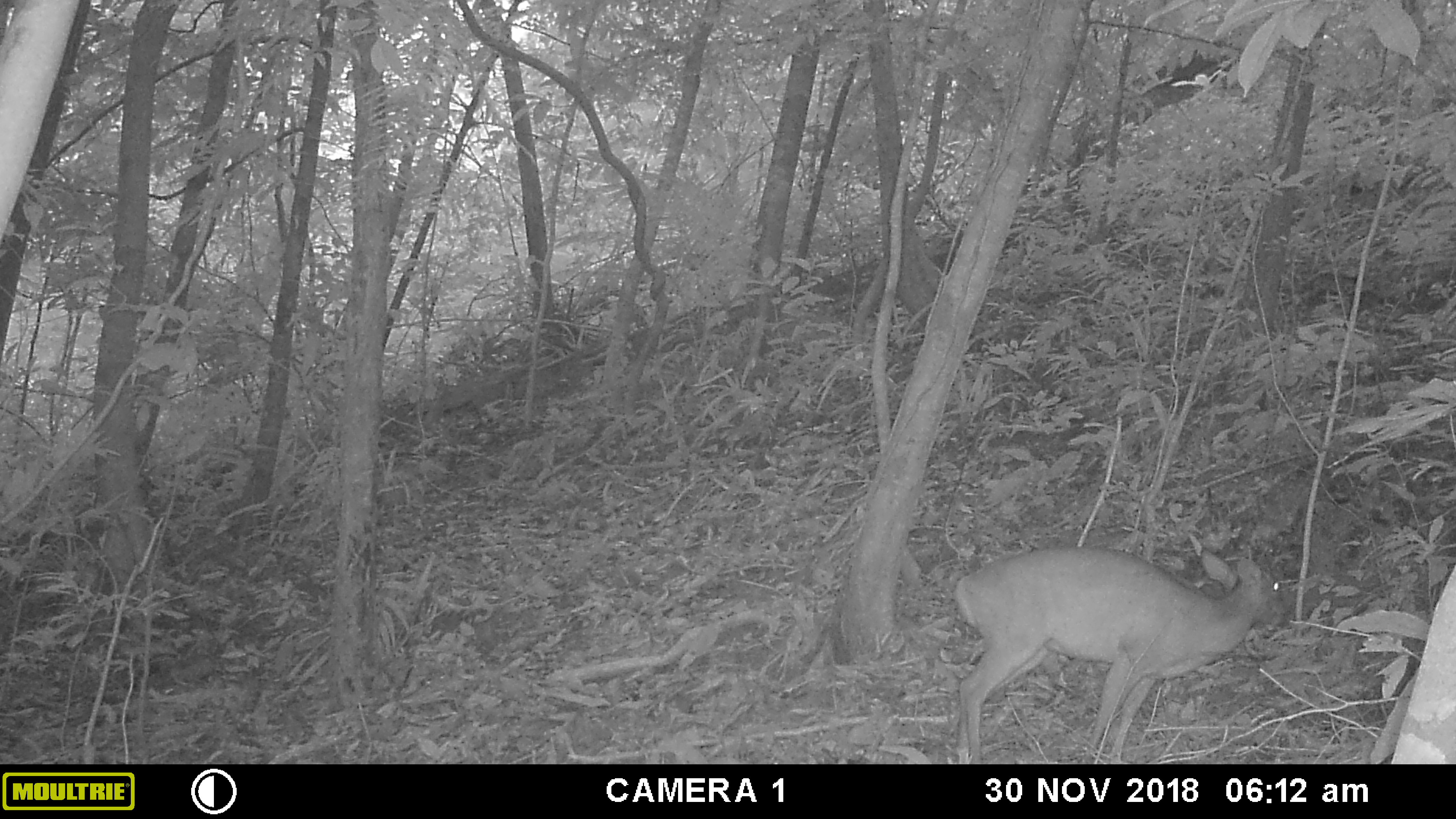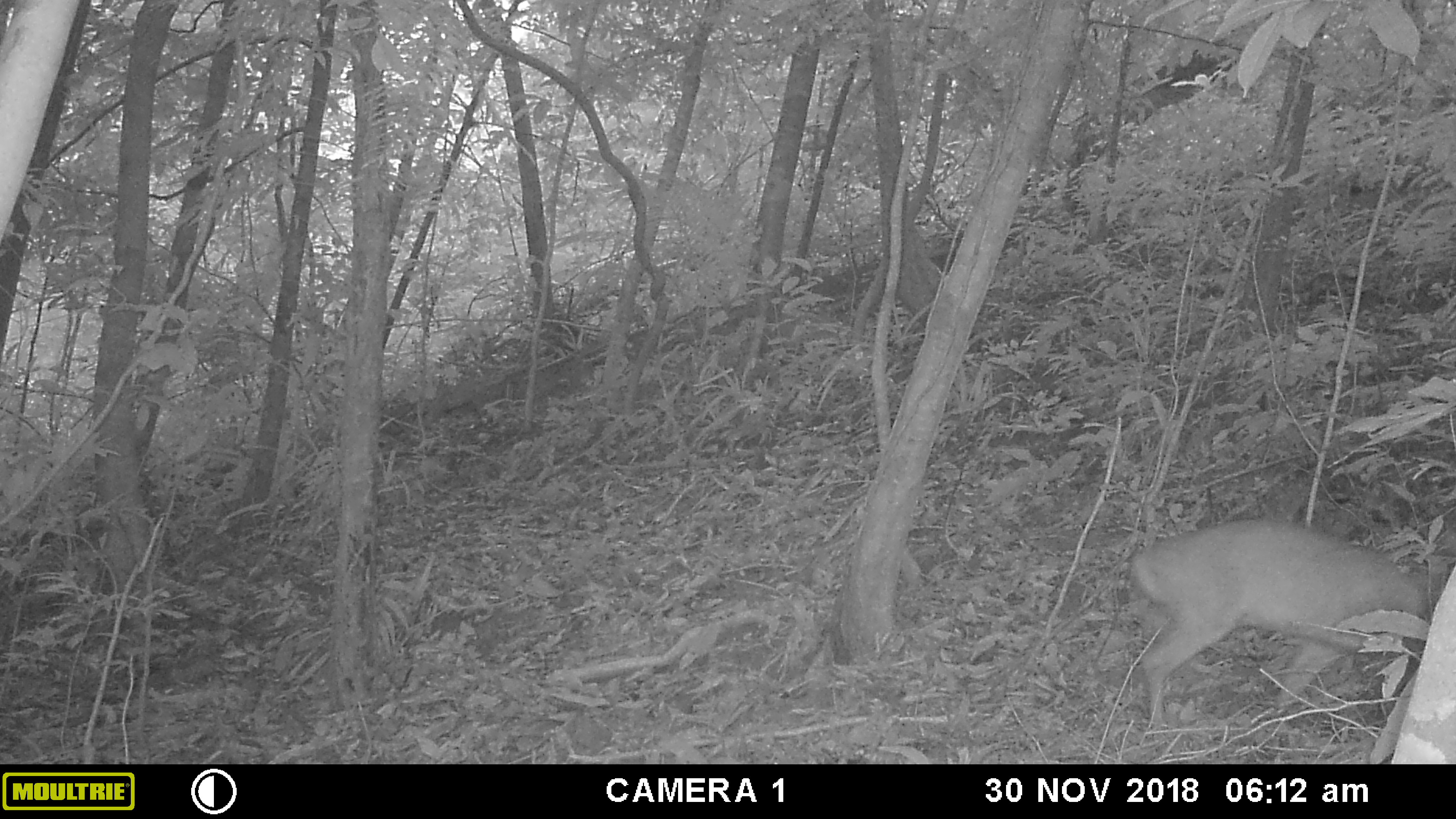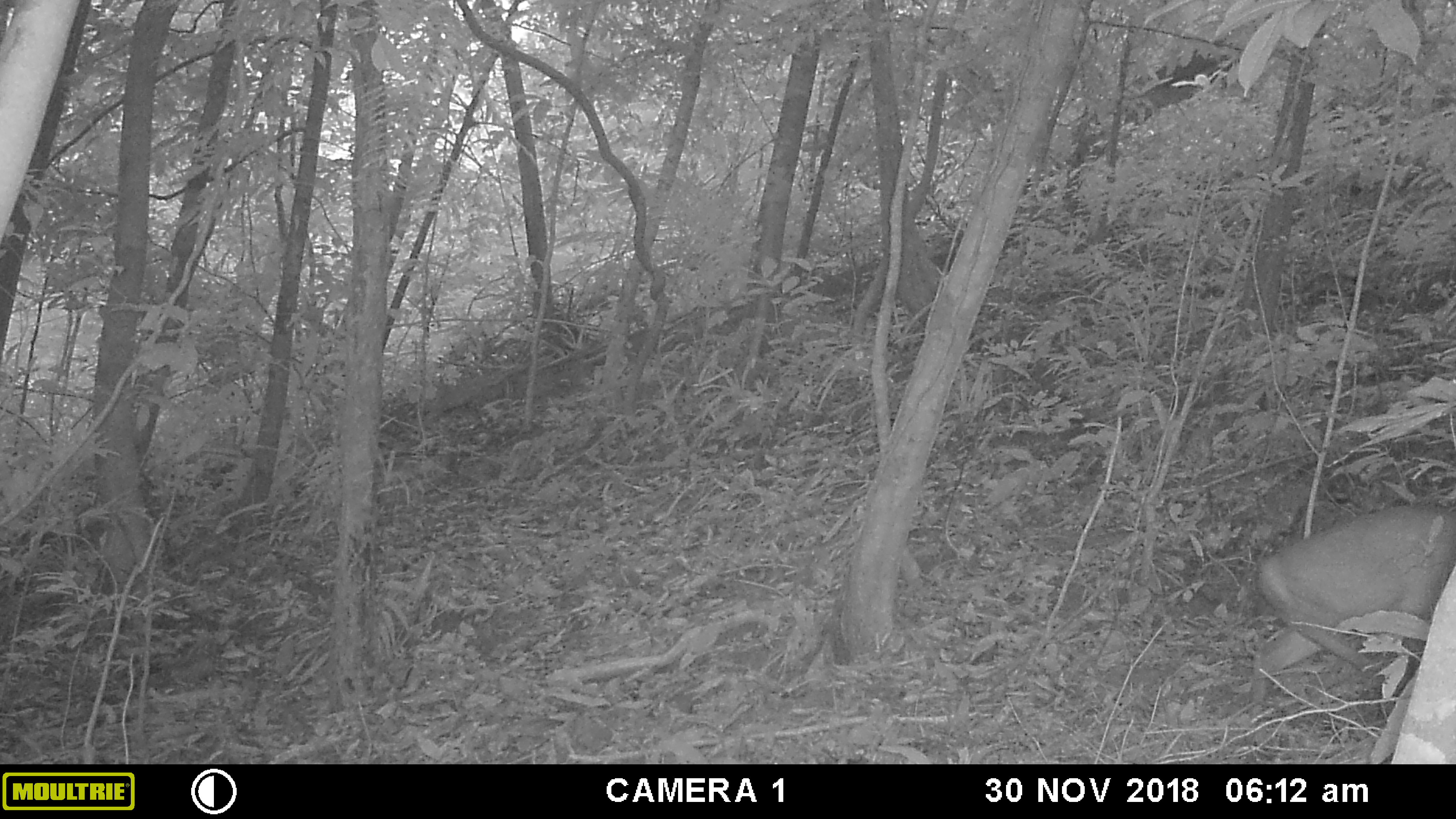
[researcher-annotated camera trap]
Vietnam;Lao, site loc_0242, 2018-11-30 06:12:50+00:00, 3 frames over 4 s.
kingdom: Animalia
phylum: Chordata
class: Mammalia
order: Artiodactyla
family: Cervidae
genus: Muntiacus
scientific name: Muntiacus vuquangensis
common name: large-antlered muntjac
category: large antlered muntjac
Large antlered muntjac (large-antlered muntjac) (Muntiacus vuquangensis). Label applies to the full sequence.